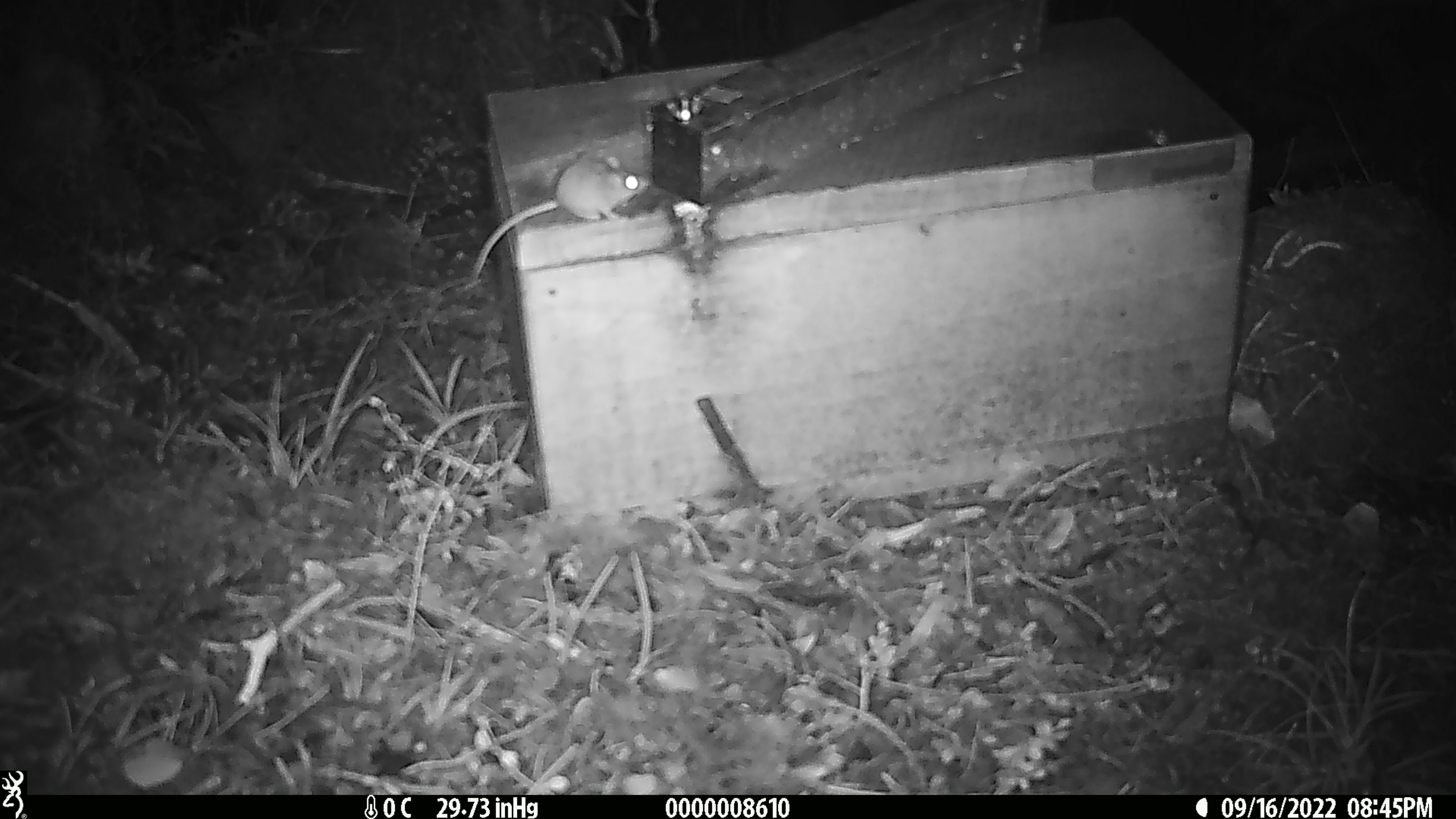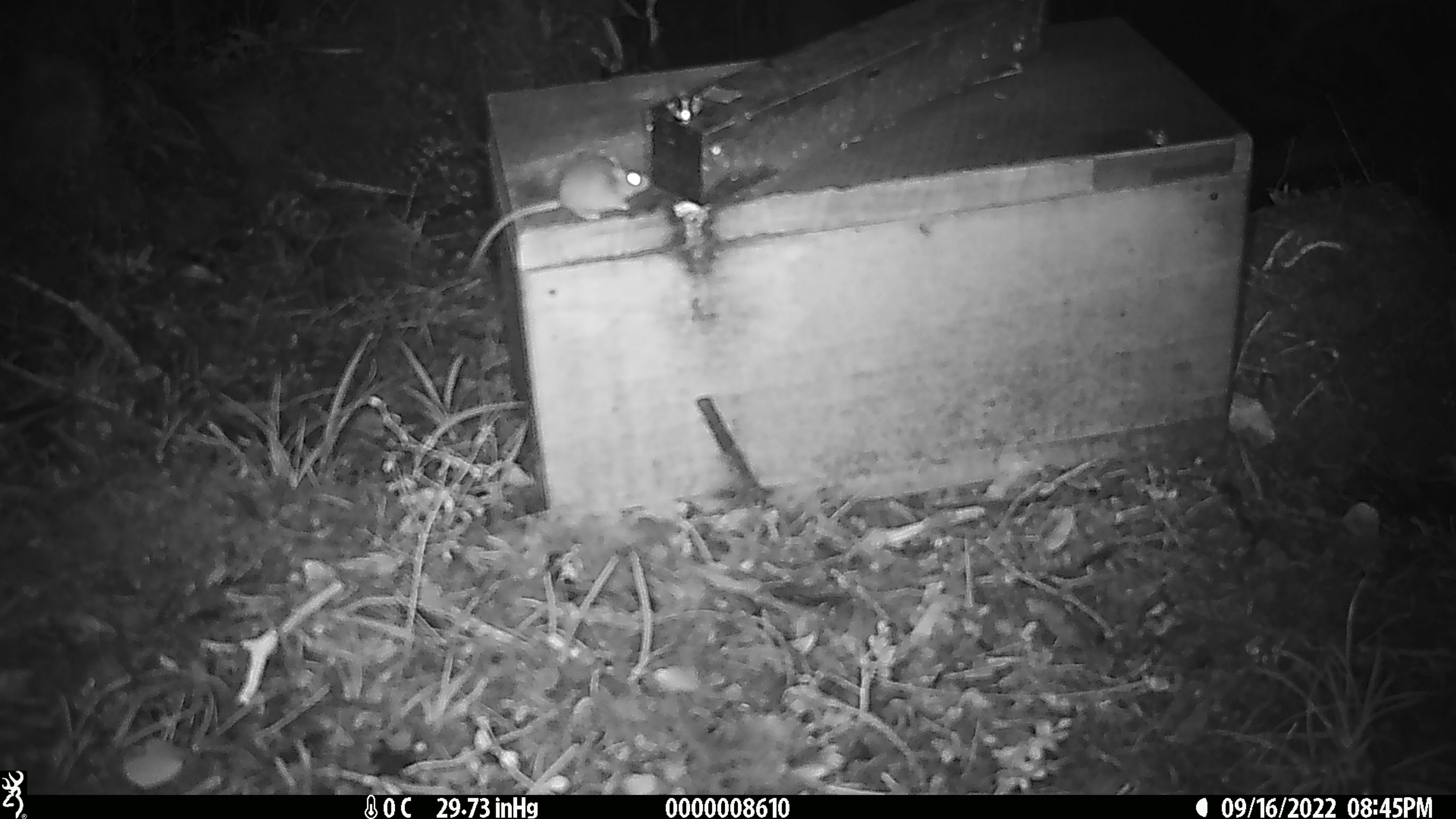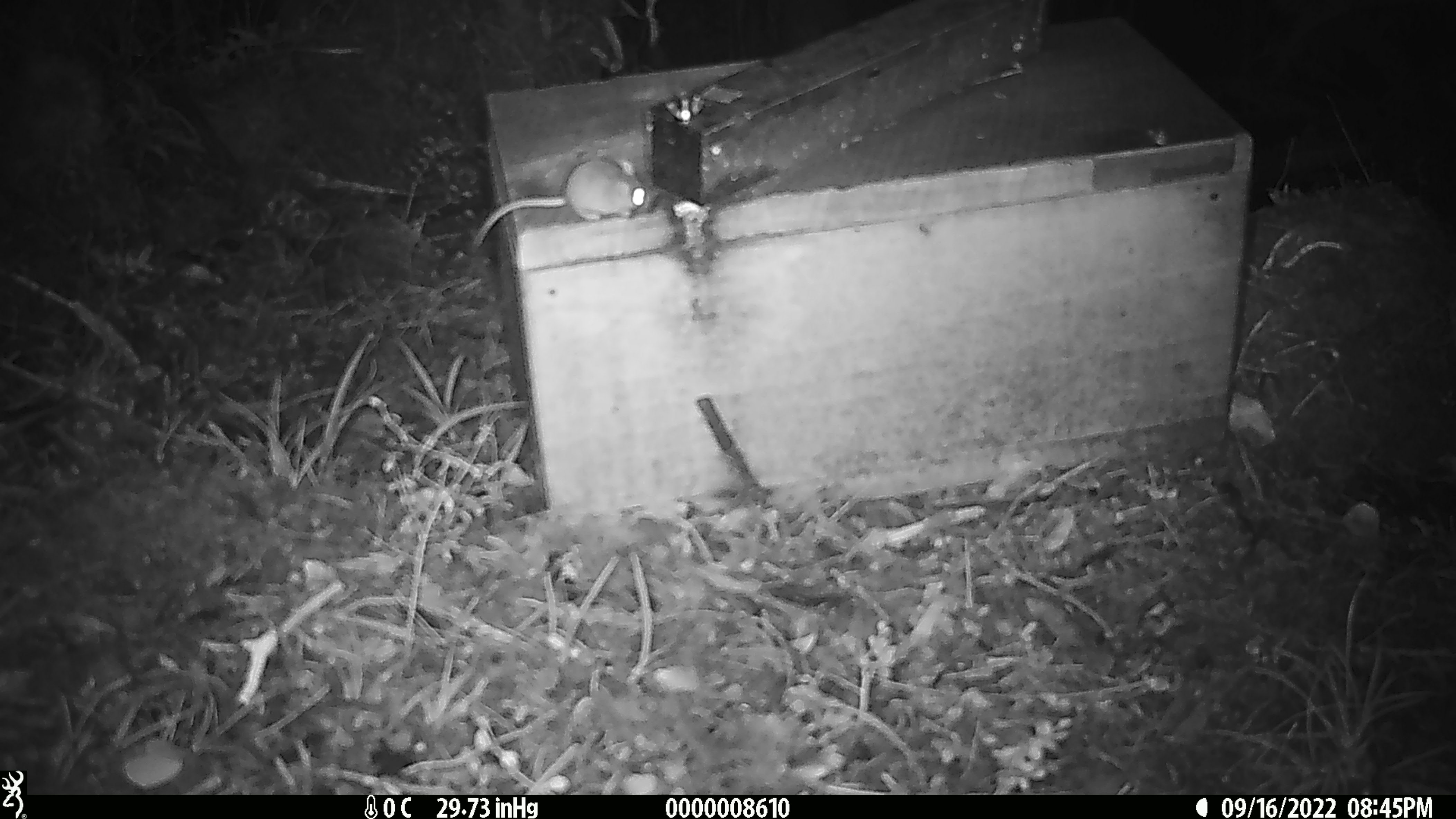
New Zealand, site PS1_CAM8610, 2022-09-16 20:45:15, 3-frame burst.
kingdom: Animalia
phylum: Chordata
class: Mammalia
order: Rodentia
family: Muridae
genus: Mus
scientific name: Mus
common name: mouse